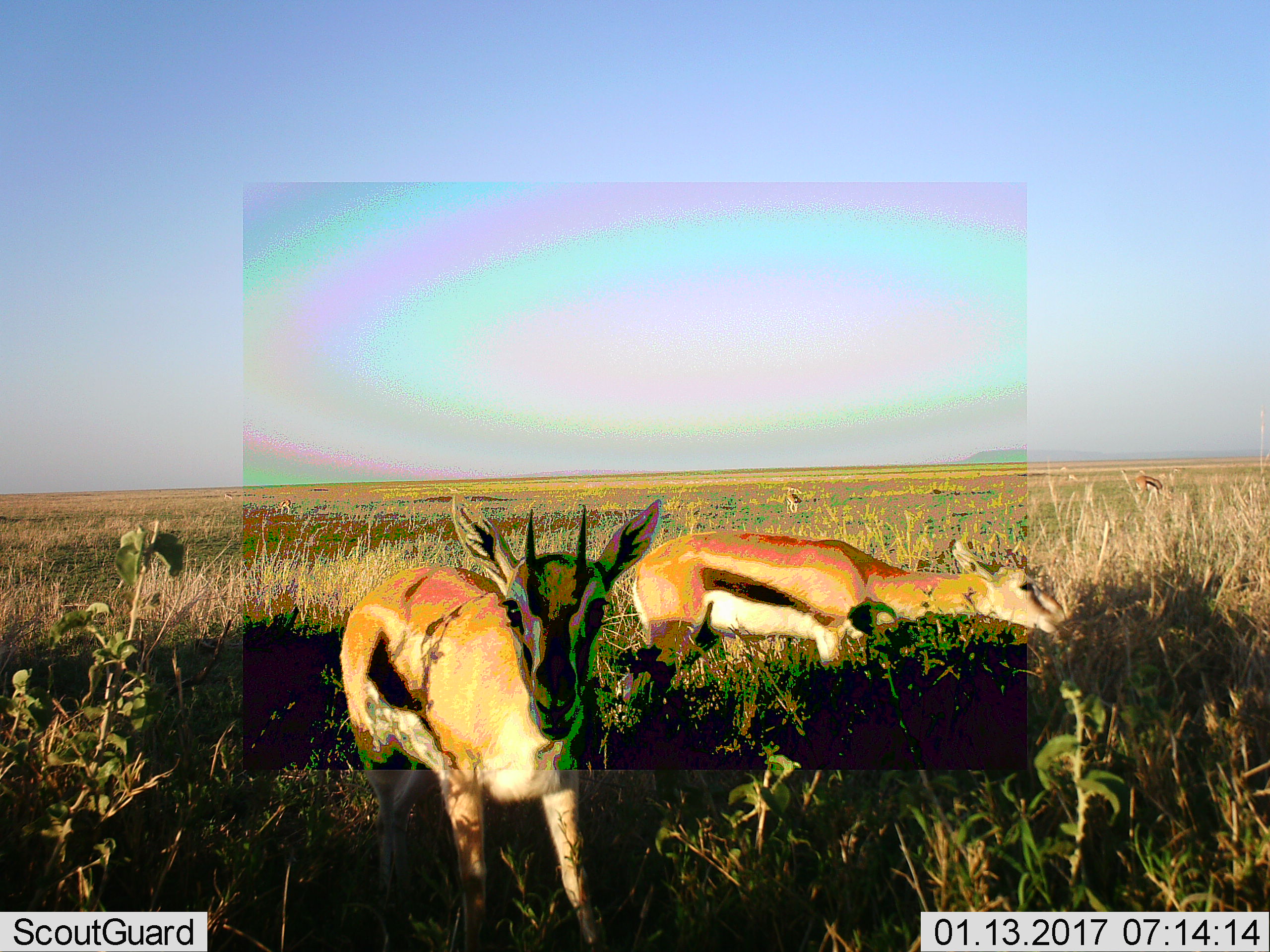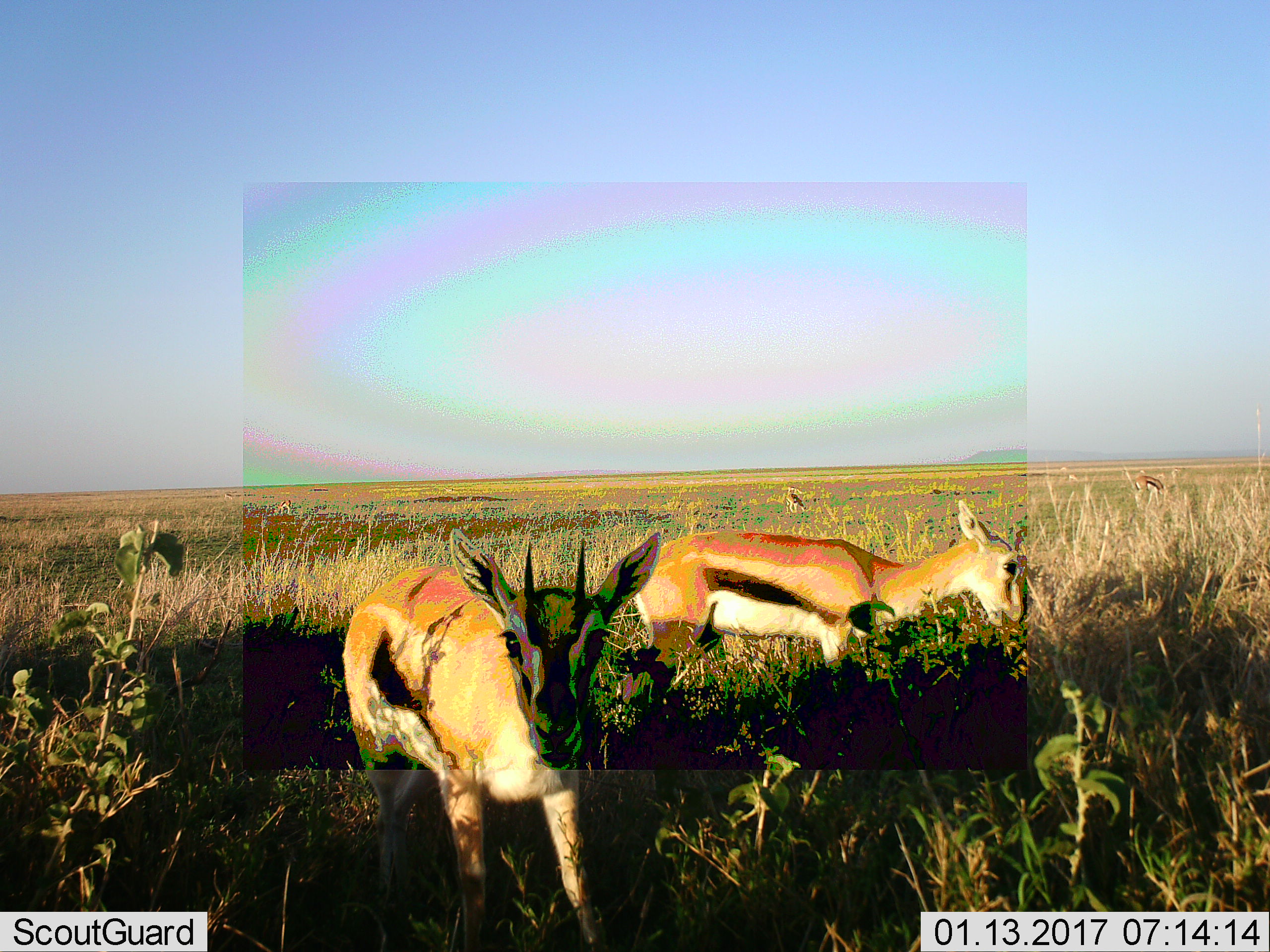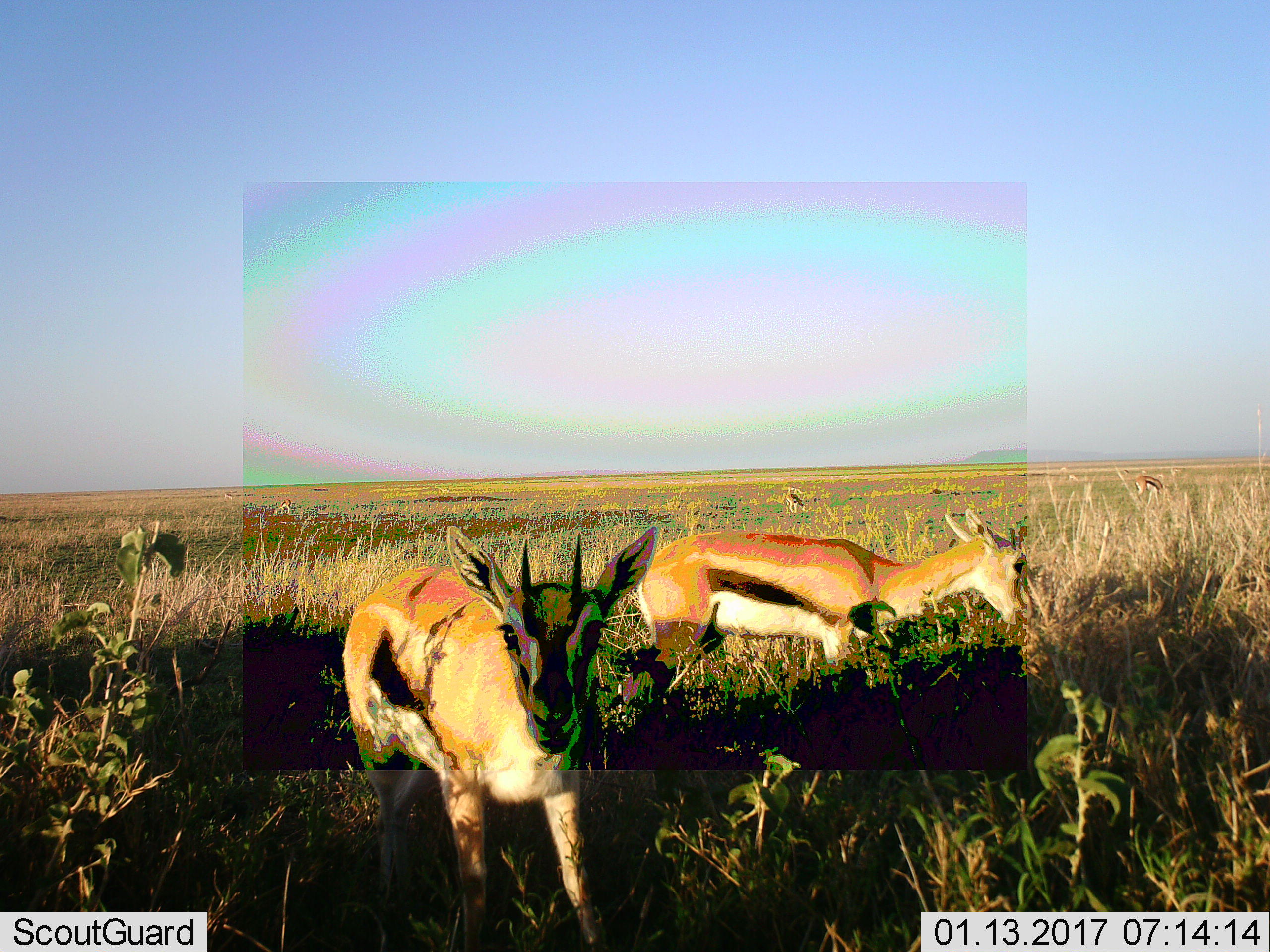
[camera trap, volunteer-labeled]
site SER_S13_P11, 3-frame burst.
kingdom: Animalia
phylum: Chordata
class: Mammalia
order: Artiodactyla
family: Bovidae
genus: Eudorcas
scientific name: Eudorcas thomsonii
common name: thomson's gazelle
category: gazellethomsons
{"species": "gazellethomsons (thomson's gazelle) (Eudorcas thomsonii)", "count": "5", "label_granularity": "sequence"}